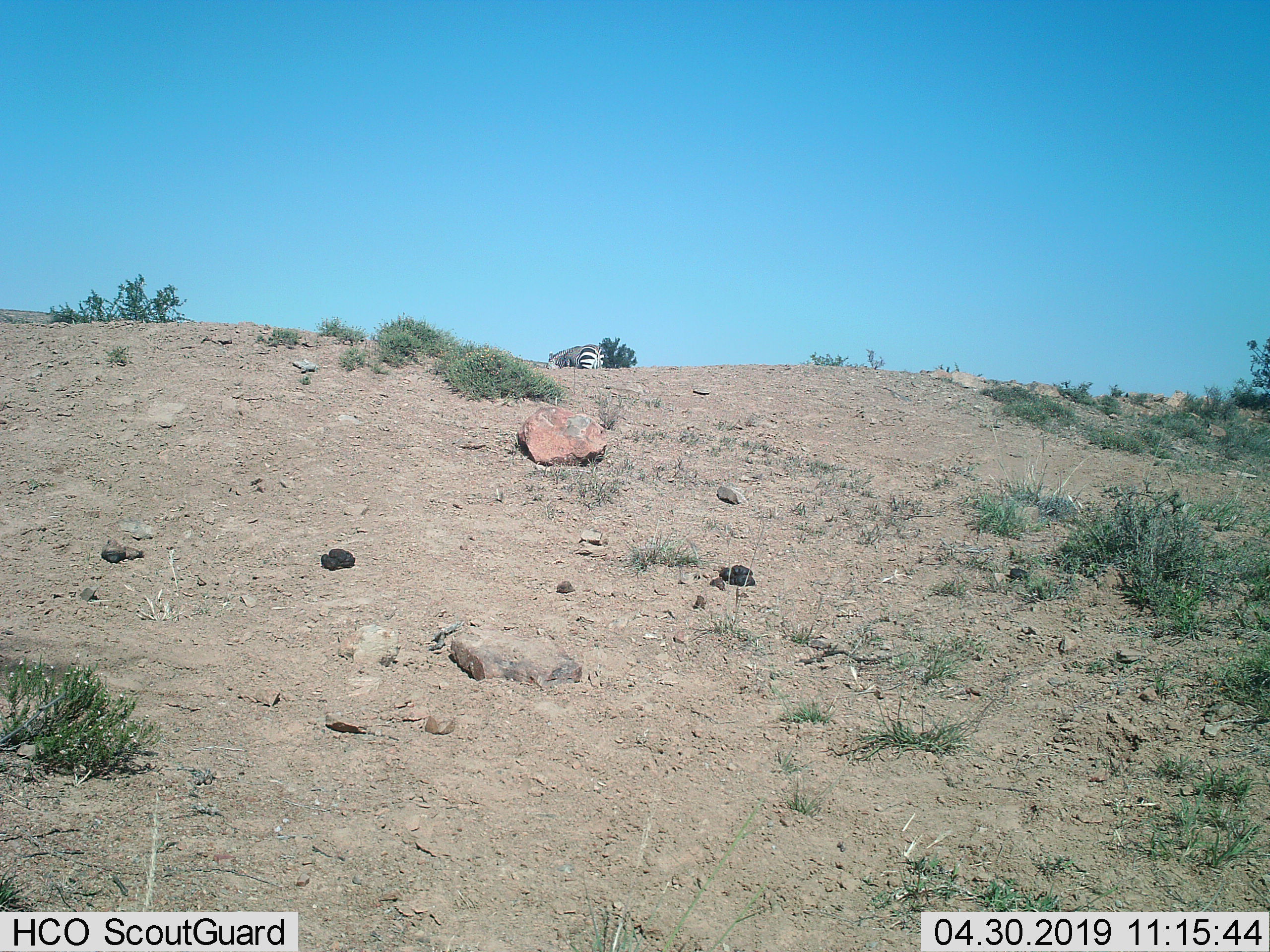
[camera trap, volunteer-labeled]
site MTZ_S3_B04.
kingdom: Animalia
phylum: Chordata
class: Mammalia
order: Perissodactyla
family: Equidae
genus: Equus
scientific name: Equus zebra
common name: mountain zebra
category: zebramountain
Zebramountain (mountain zebra) (Equus zebra), count 1. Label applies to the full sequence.